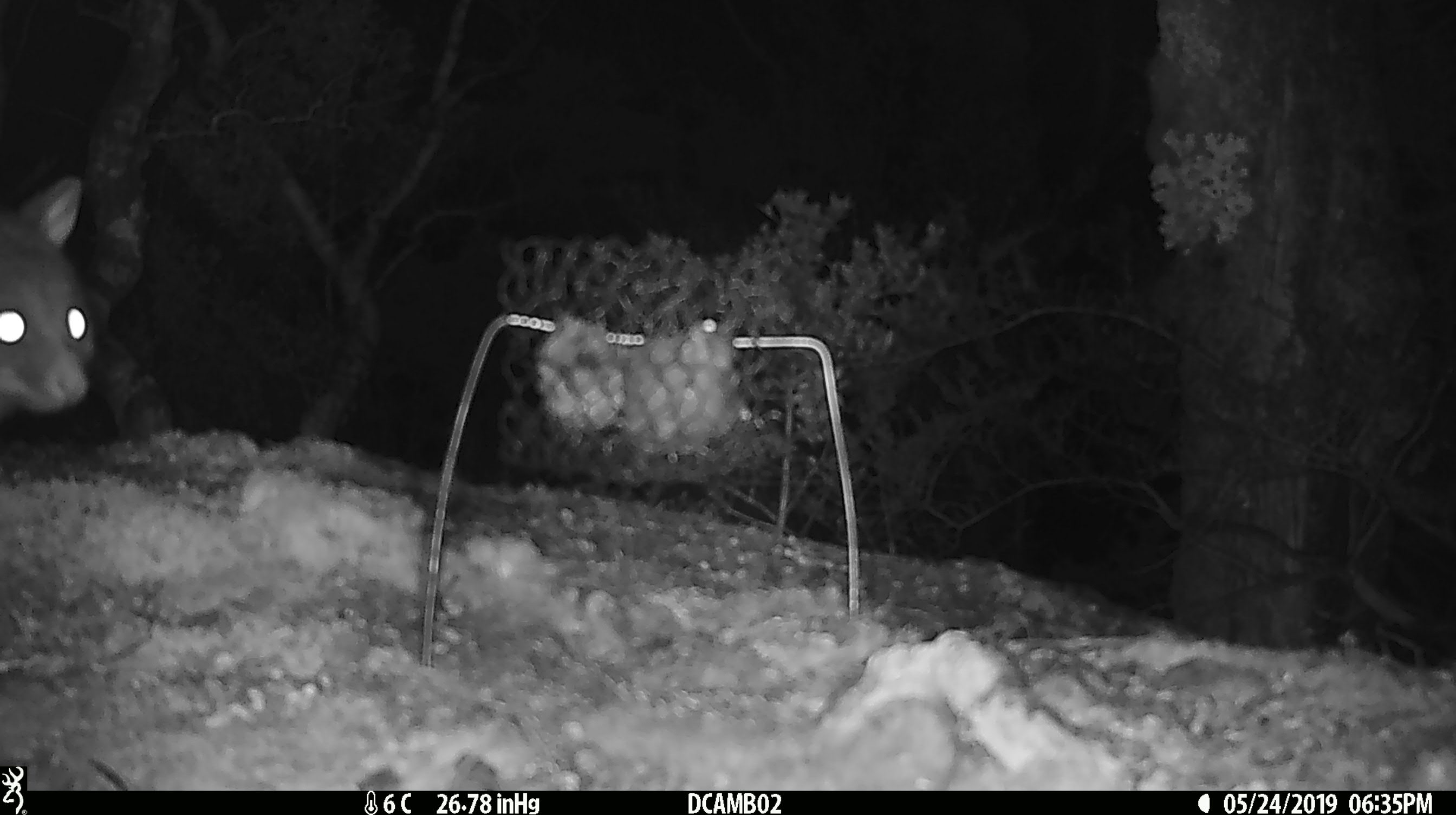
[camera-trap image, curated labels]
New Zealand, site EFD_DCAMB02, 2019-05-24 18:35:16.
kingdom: Animalia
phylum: Chordata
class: Mammalia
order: Diprotodontia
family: Phalangeridae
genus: Trichosurus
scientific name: Trichosurus vulpecula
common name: common brushtail possum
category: possum